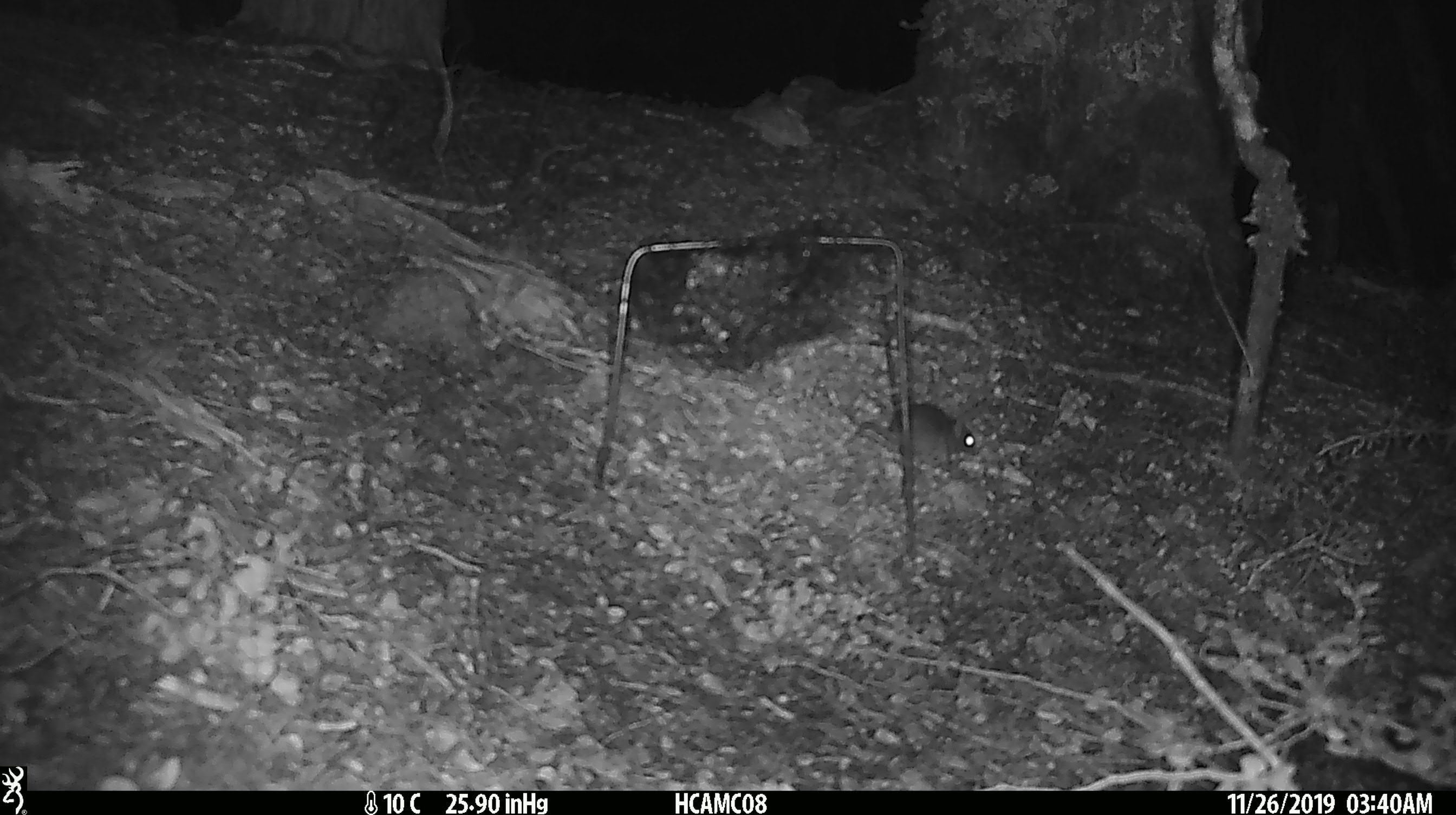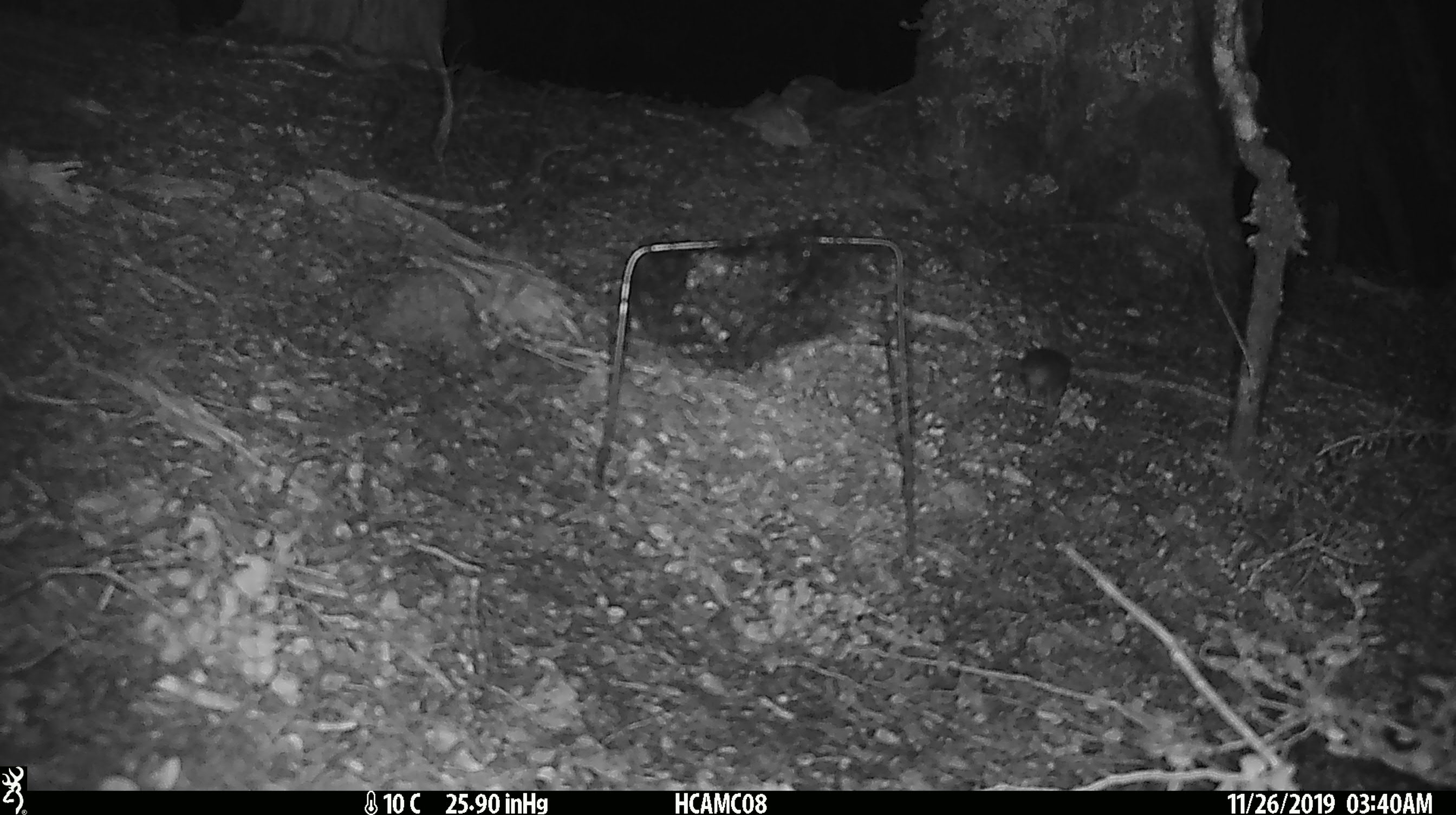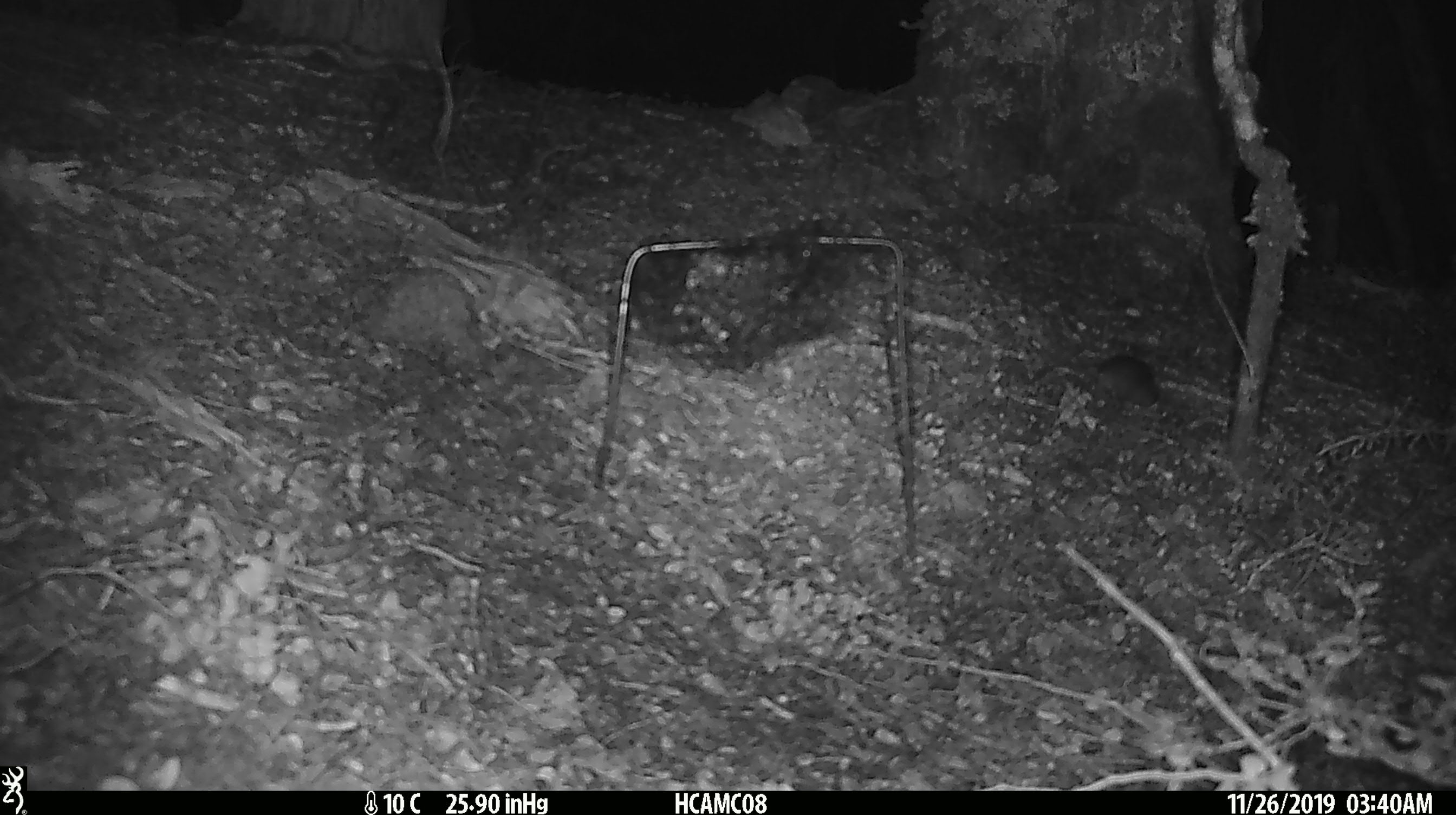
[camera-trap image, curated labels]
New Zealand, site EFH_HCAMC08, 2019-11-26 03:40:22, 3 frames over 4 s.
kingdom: Animalia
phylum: Chordata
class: Mammalia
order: Rodentia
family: Muridae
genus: Mus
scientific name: Mus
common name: mouse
Mouse (Mus).